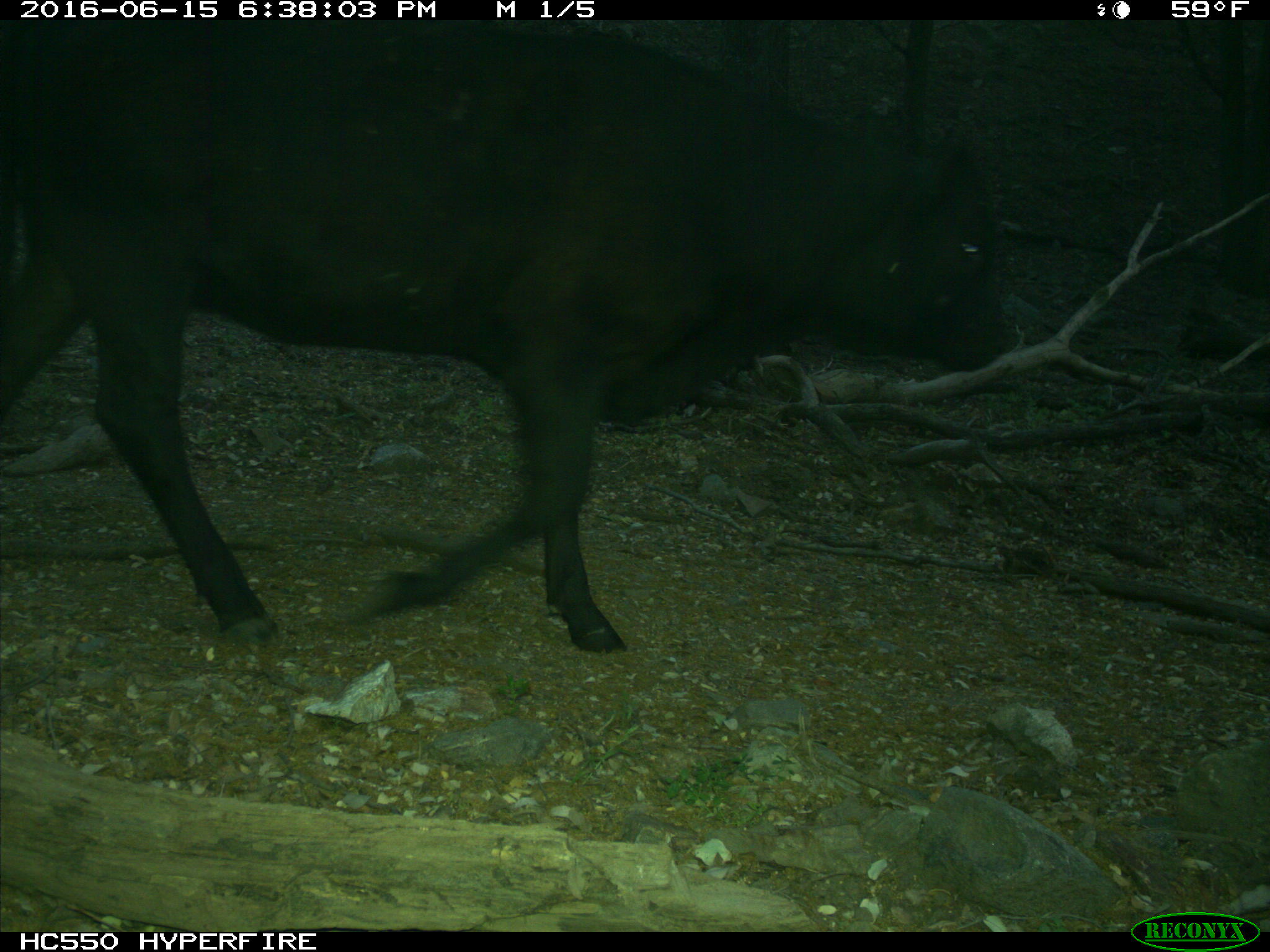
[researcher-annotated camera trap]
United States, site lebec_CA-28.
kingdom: Animalia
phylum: Chordata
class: Mammalia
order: Artiodactyla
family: Bovidae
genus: Bos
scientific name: Bos taurus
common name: domestic cow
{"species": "Bos taurus (domestic cow)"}